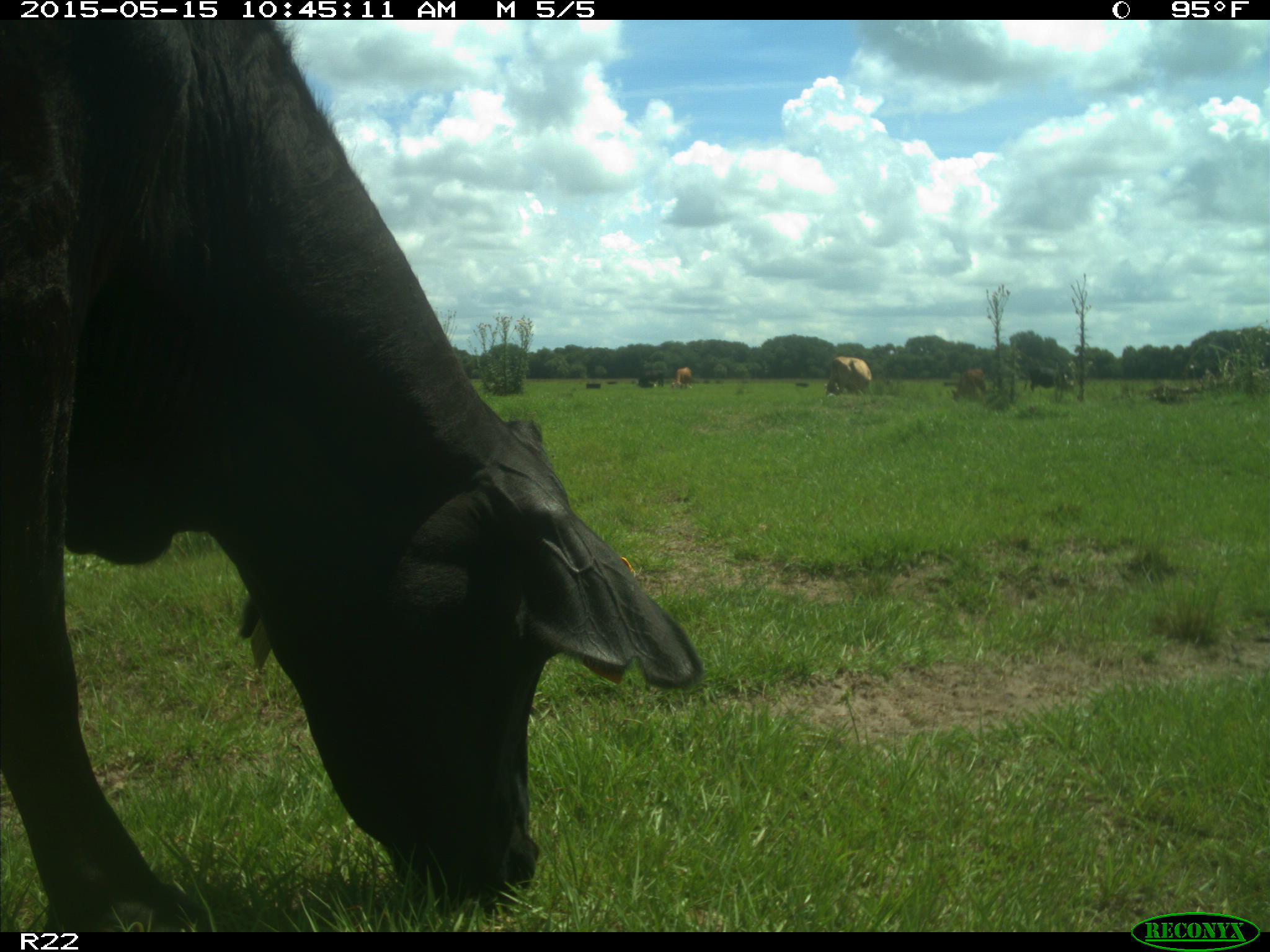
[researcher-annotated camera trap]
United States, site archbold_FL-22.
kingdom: Animalia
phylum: Chordata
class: Mammalia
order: Artiodactyla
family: Bovidae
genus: Bos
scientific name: Bos taurus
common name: domestic cow